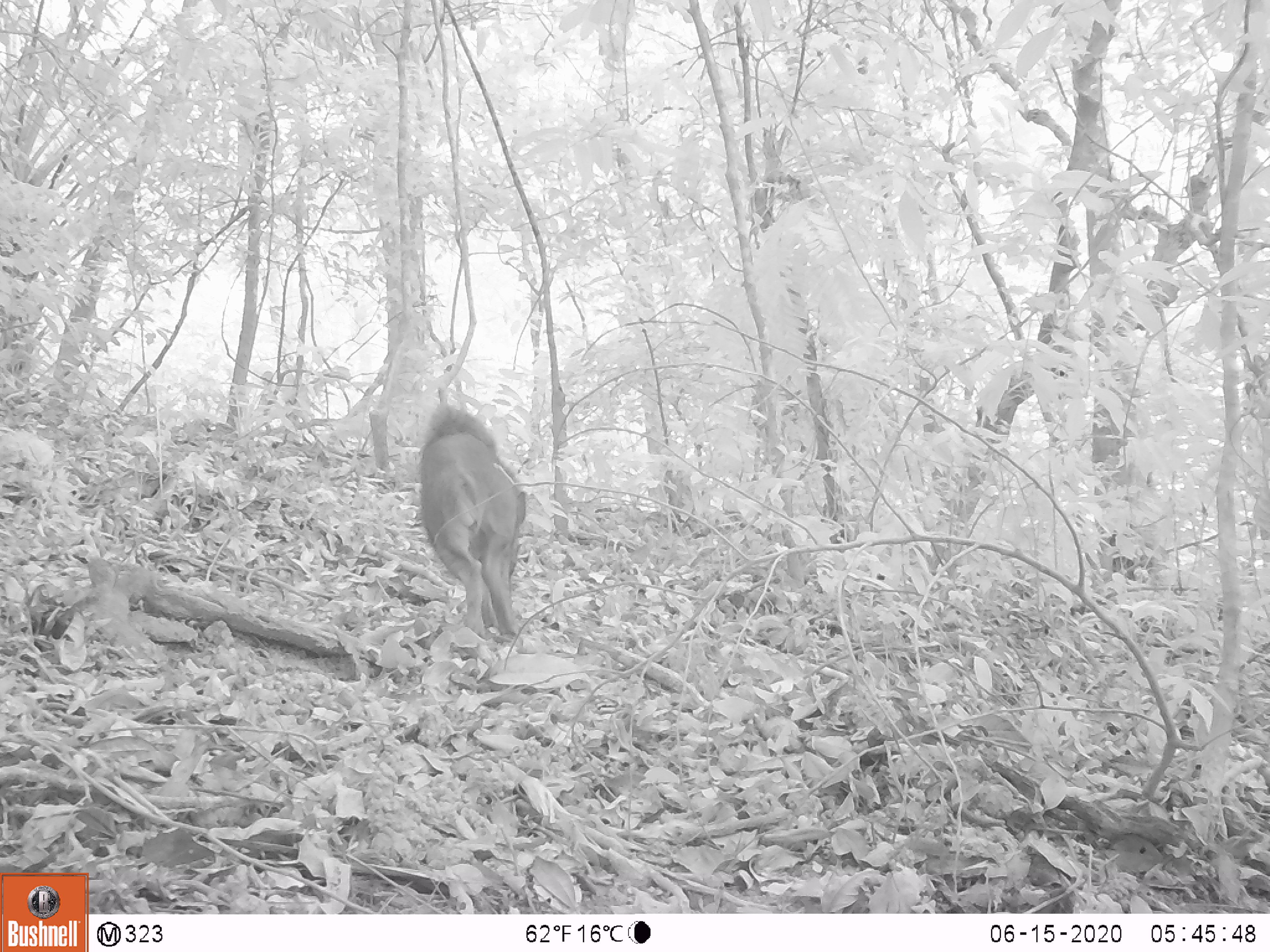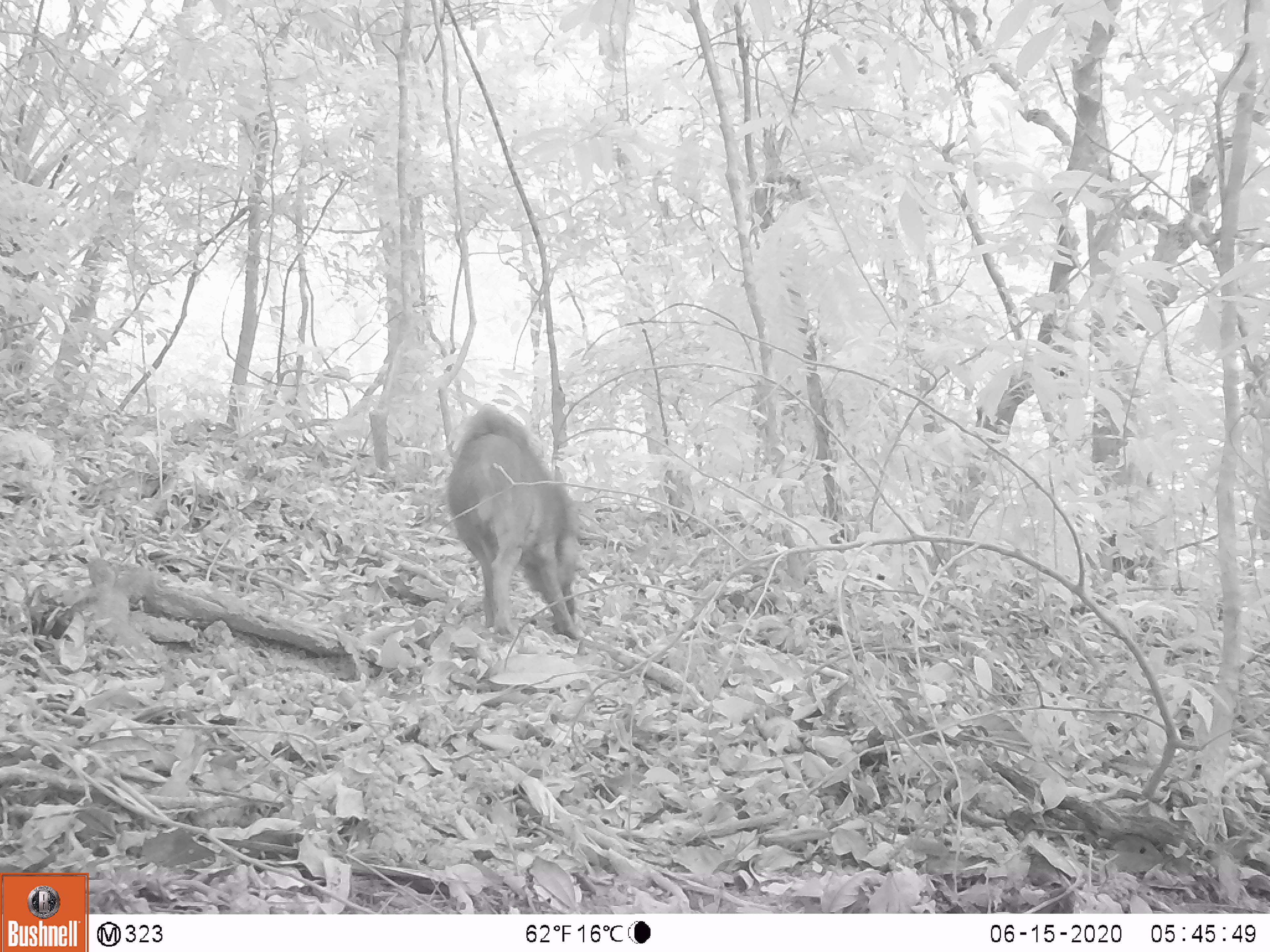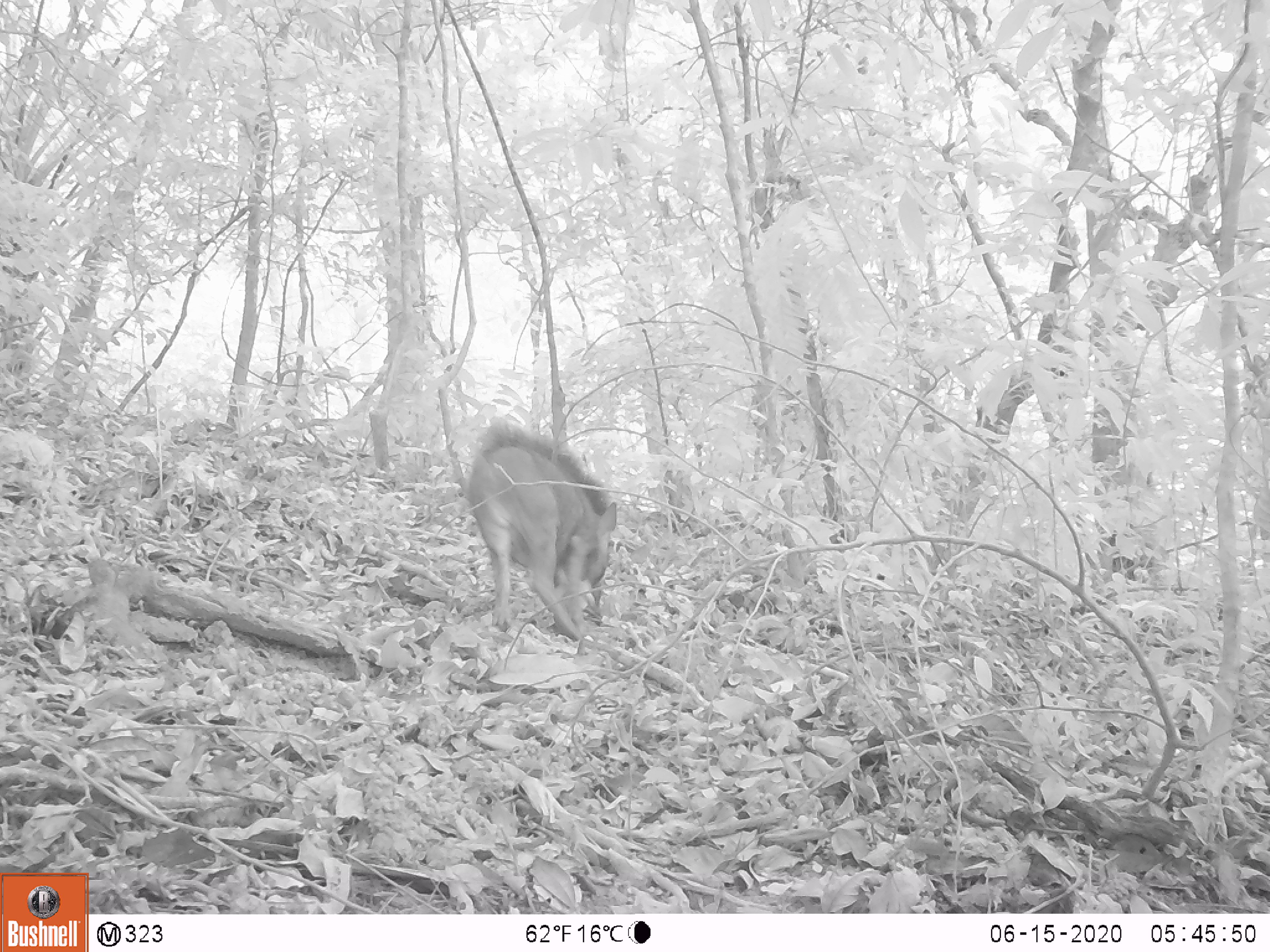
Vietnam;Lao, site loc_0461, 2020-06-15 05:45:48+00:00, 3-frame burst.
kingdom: Animalia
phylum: Chordata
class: Mammalia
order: Artiodactyla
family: Suidae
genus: Sus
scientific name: Sus scrofa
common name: eurasian wild pig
Eurasian wild pig (Sus scrofa). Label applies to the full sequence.